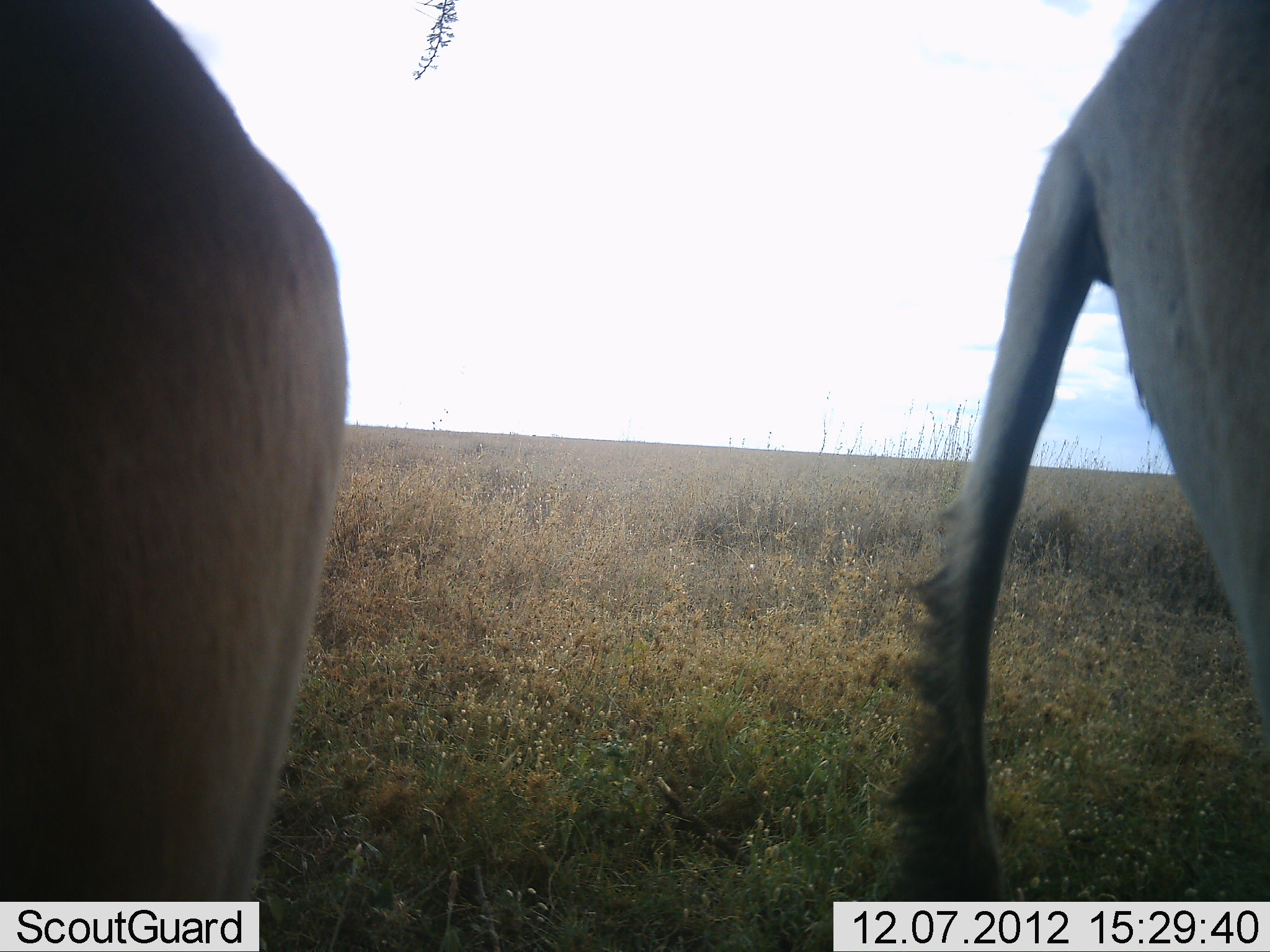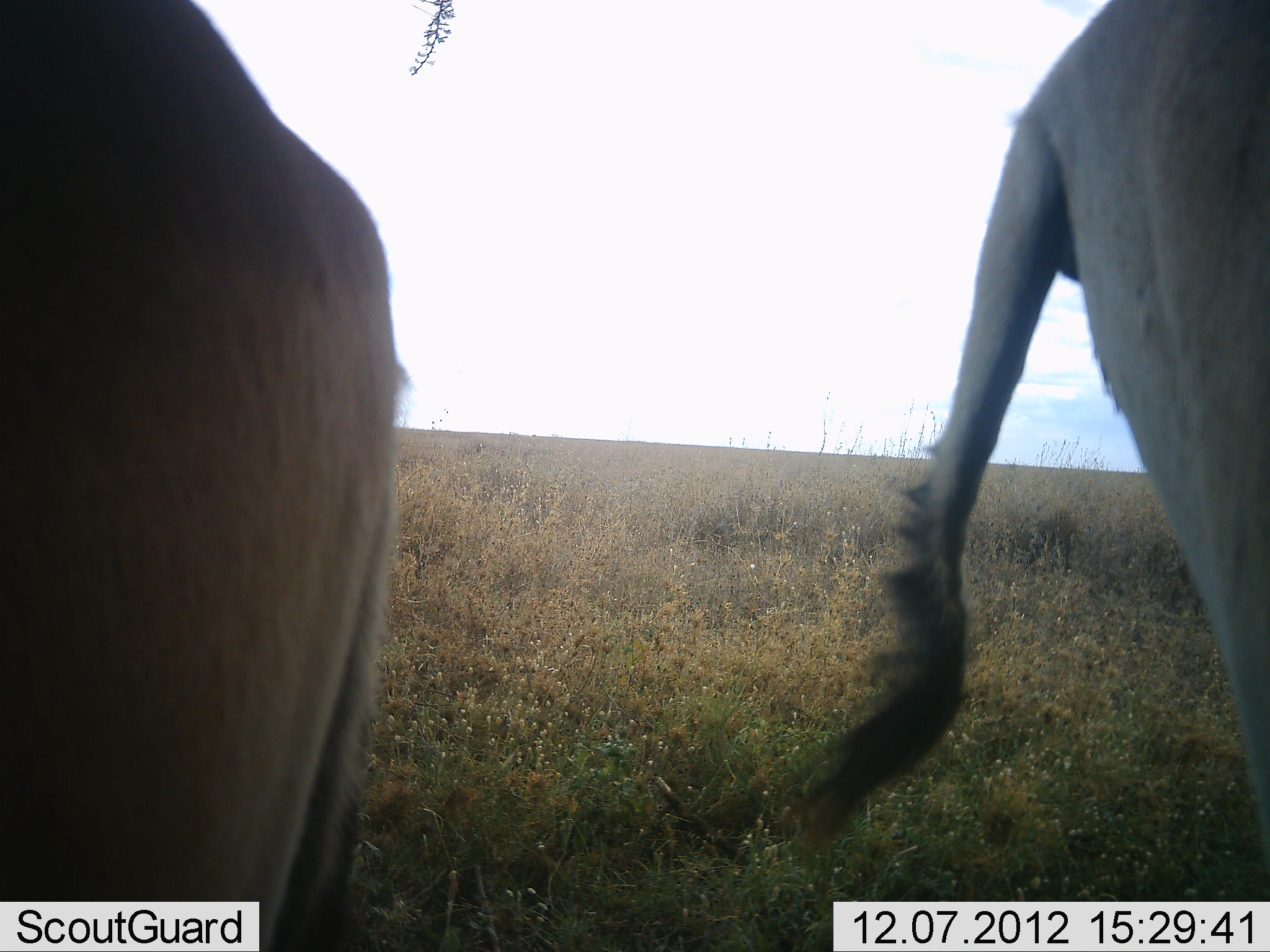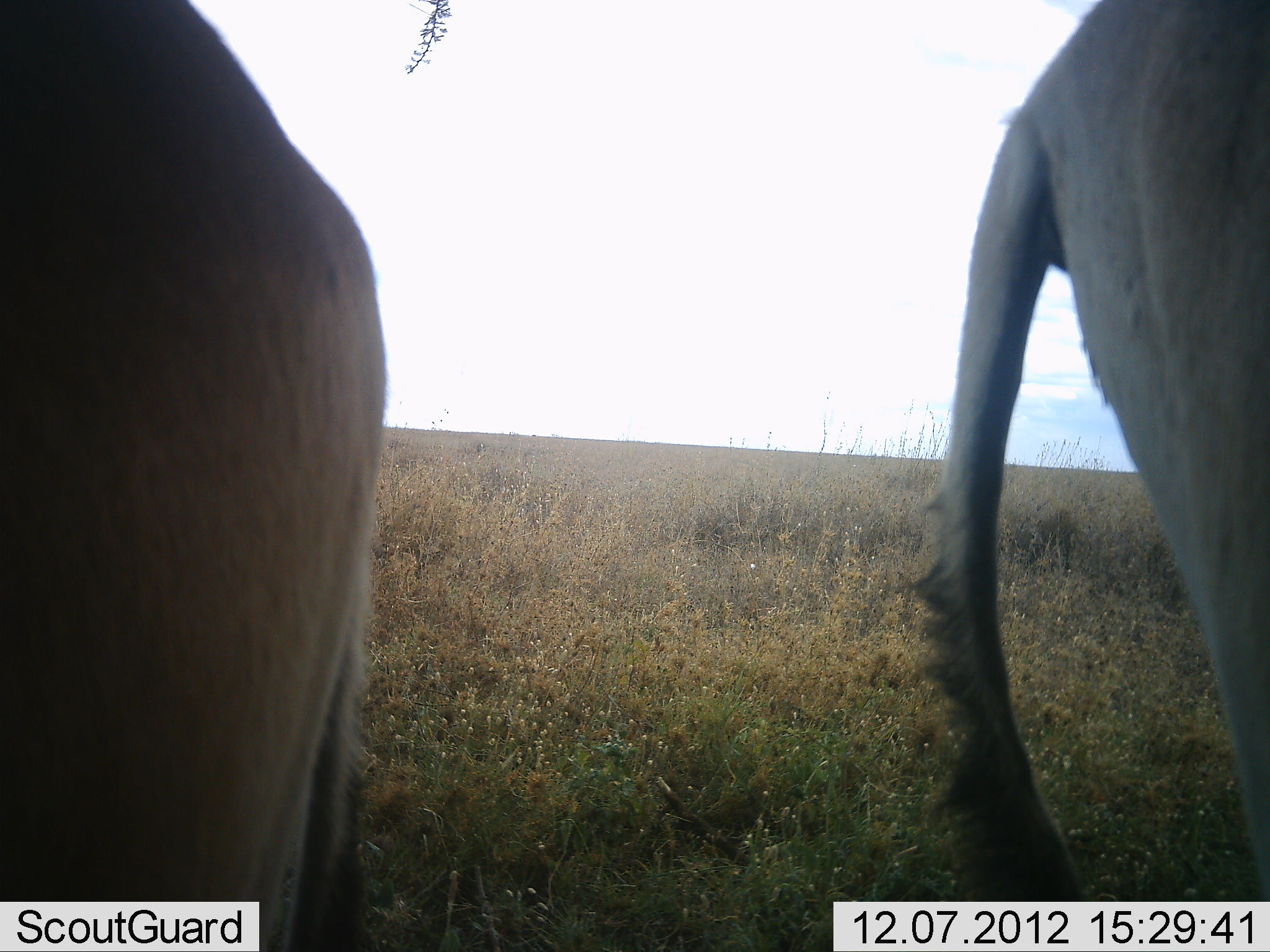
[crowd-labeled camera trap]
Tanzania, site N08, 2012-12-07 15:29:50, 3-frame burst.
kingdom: Animalia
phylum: Chordata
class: Mammalia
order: Artiodactyla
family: Bovidae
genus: Tragelaphus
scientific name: Tragelaphus oryx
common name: eland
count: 2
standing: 88%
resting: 0%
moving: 12%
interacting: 0%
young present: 0%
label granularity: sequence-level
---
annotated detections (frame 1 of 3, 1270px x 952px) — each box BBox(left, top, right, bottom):
animal: BBox(874, 0, 1270, 952); BBox(1, 1, 346, 952)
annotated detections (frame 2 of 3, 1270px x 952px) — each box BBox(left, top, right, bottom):
animal: BBox(802, 0, 1270, 881); BBox(1, 1, 406, 952)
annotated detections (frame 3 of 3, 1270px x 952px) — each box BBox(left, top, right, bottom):
animal: BBox(0, 0, 388, 951); BBox(924, 0, 1270, 900)